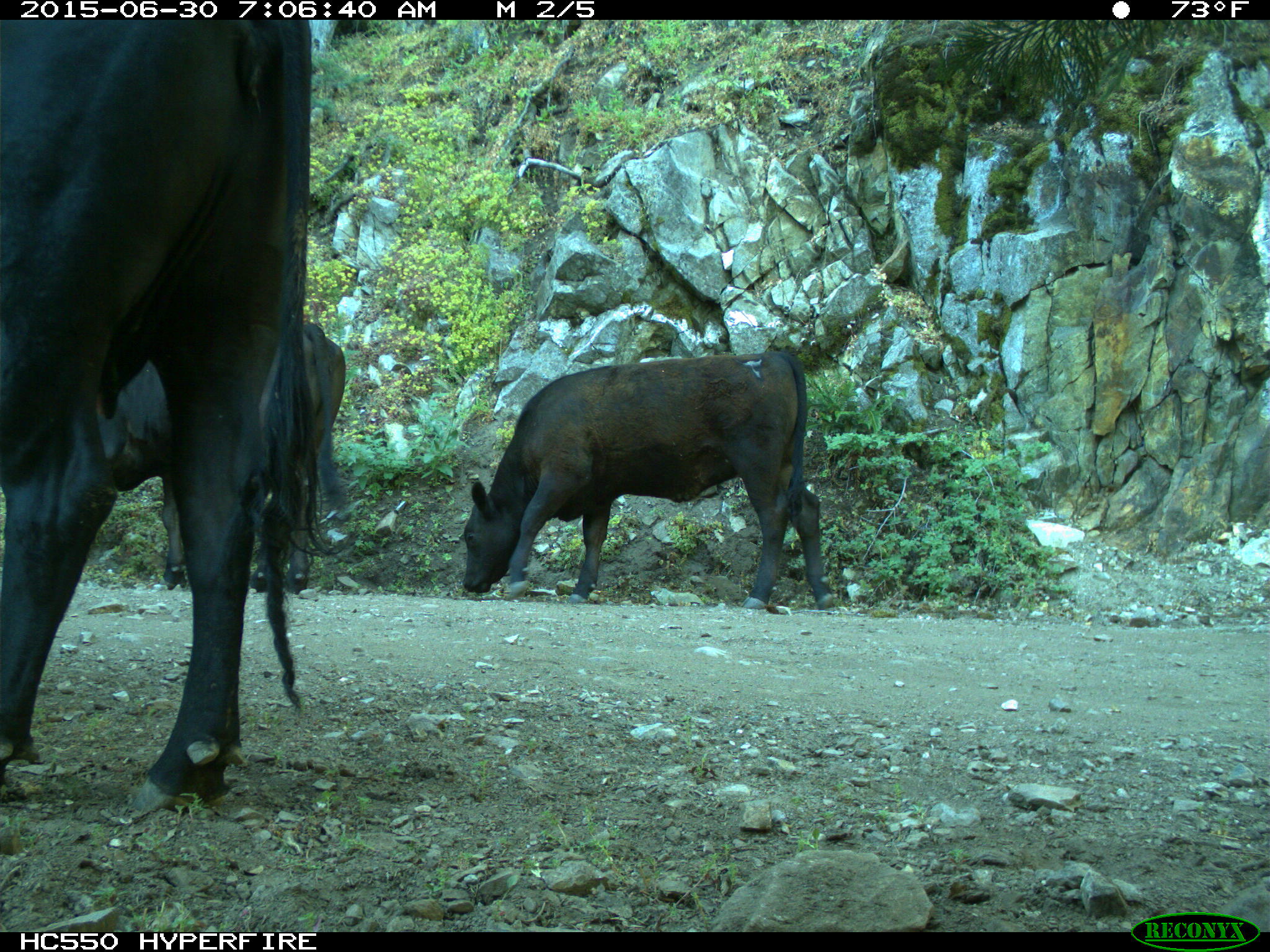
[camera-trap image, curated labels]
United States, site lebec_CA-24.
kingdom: Animalia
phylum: Chordata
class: Mammalia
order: Artiodactyla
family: Bovidae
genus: Bos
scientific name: Bos taurus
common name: domestic cow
Bos taurus (domestic cow).